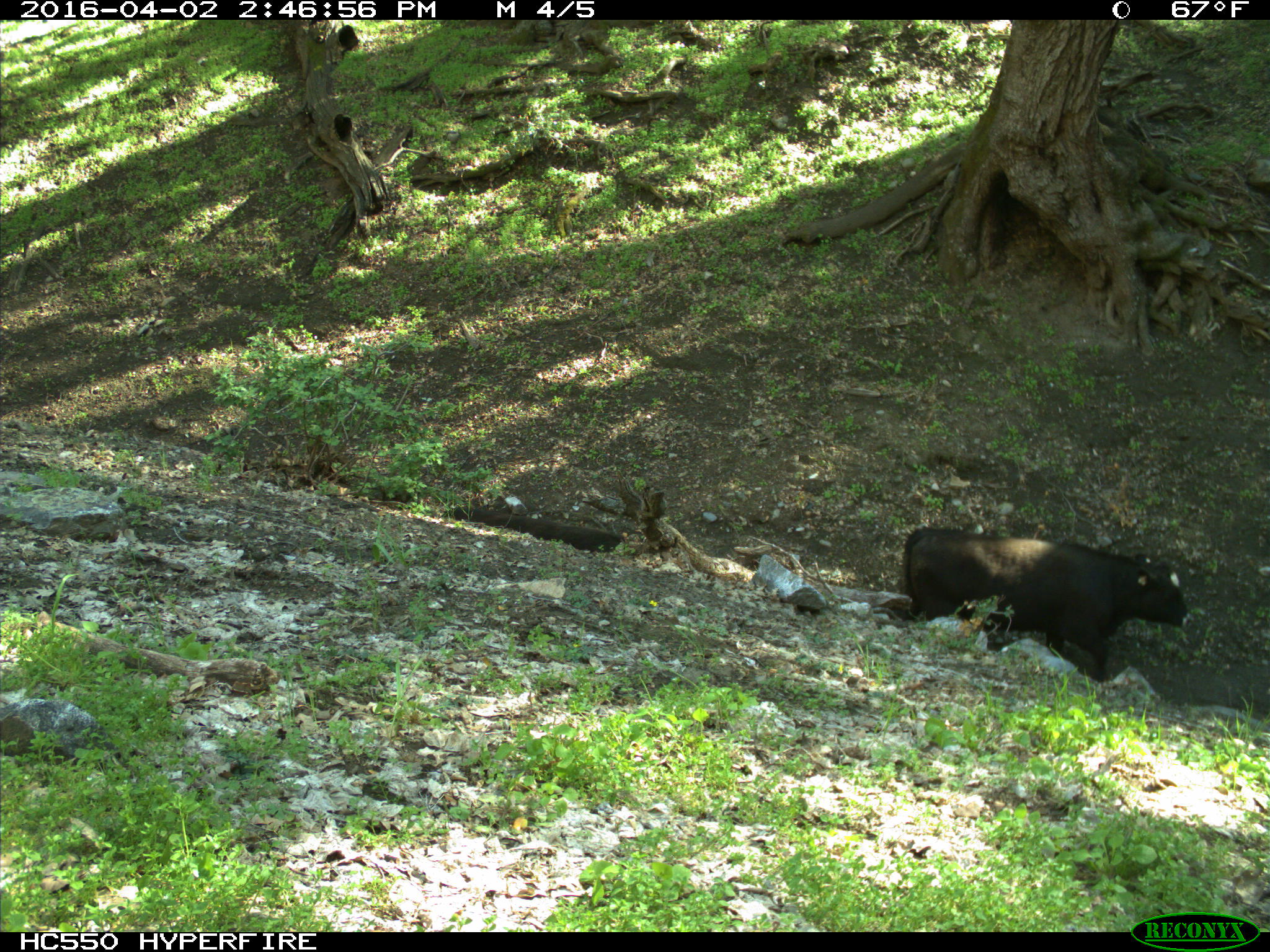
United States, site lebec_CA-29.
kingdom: Animalia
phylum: Chordata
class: Mammalia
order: Artiodactyla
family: Bovidae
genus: Bos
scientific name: Bos taurus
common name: domestic cow